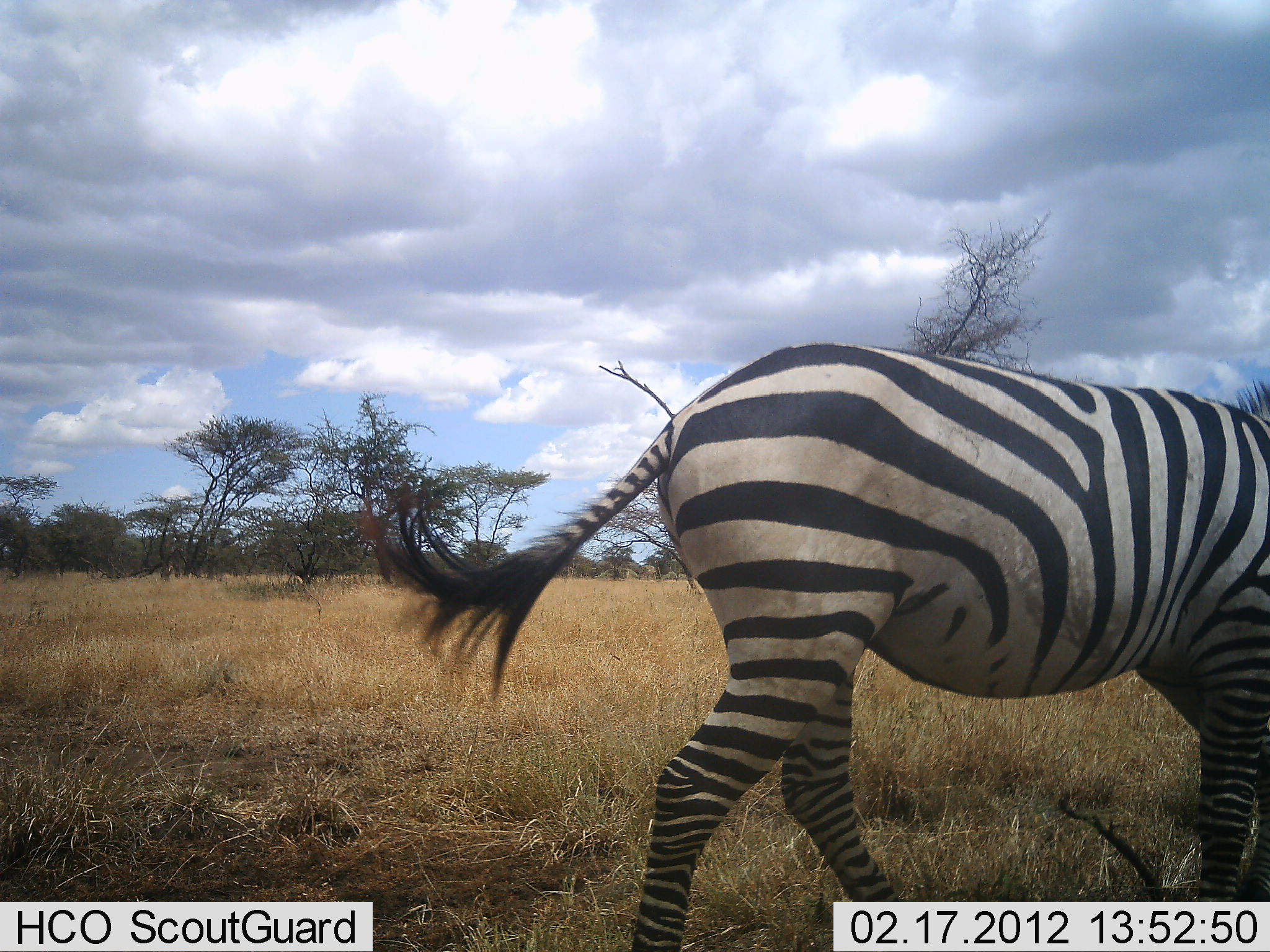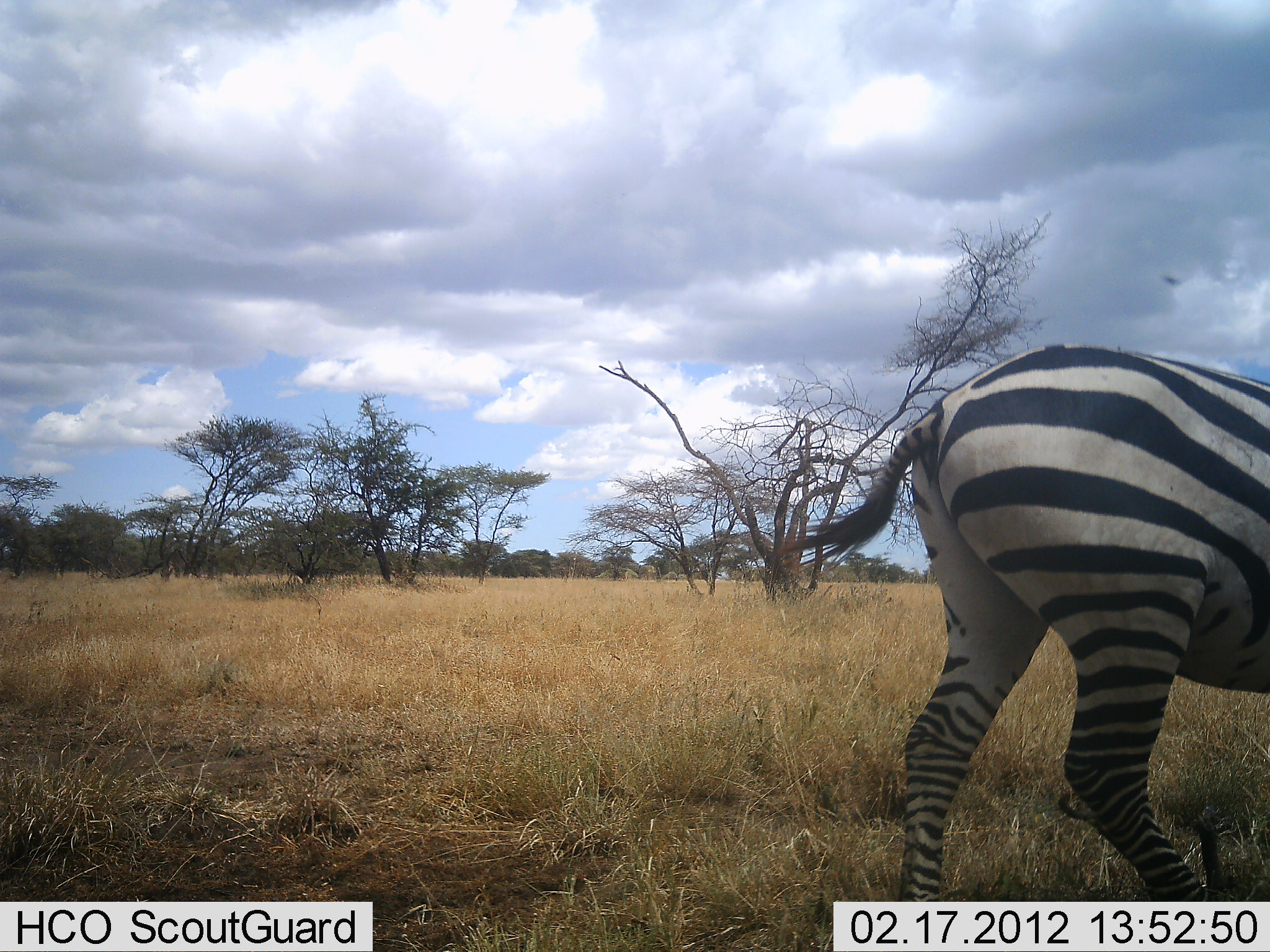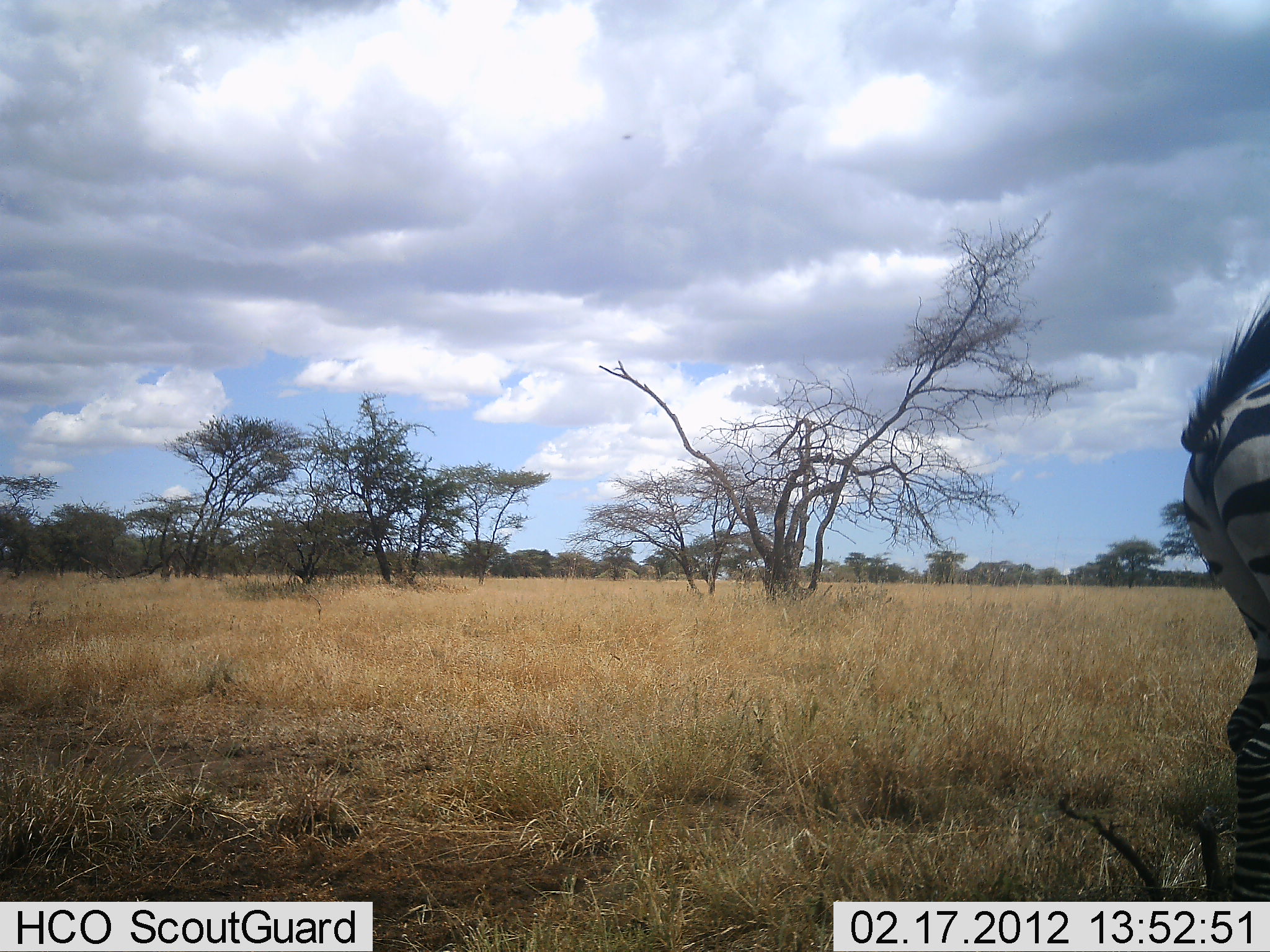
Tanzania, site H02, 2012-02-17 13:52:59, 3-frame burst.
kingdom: Animalia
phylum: Chordata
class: Mammalia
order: Perissodactyla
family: Equidae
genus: Equus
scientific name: Equus quagga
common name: plains zebra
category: zebra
Zebra (plains zebra) (Equus quagga), count 1. Behavior (volunteer vote fractions): standing 6%, resting 0%, moving 100%, interacting 0%. Young present (vote fraction): 0%. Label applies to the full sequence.